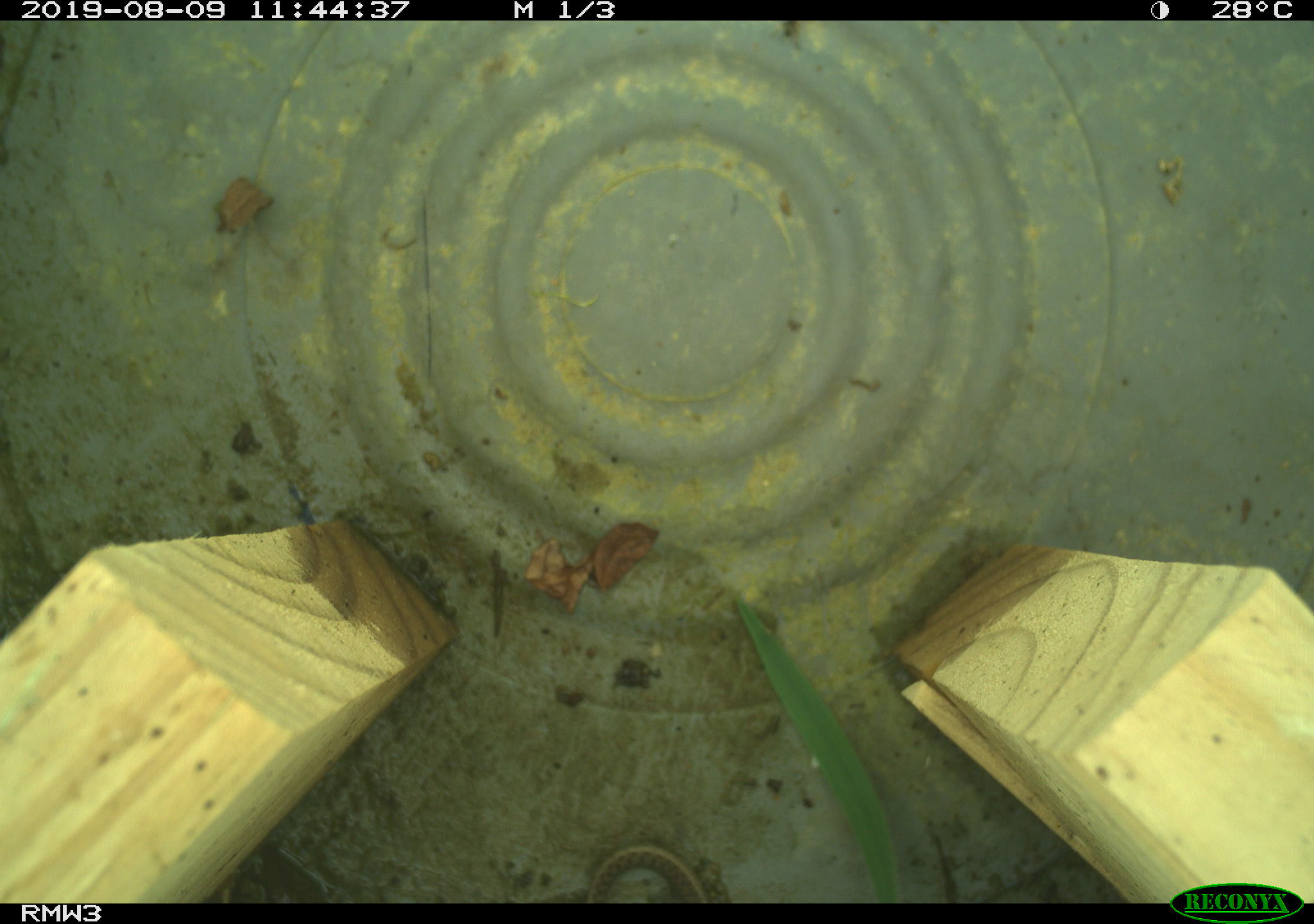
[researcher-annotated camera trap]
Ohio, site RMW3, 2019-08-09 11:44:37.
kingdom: Animalia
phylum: Chordata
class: Reptilia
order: Squamata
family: Scincidae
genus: Plestiodon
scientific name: Plestiodon fasciatus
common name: common five-lined skink